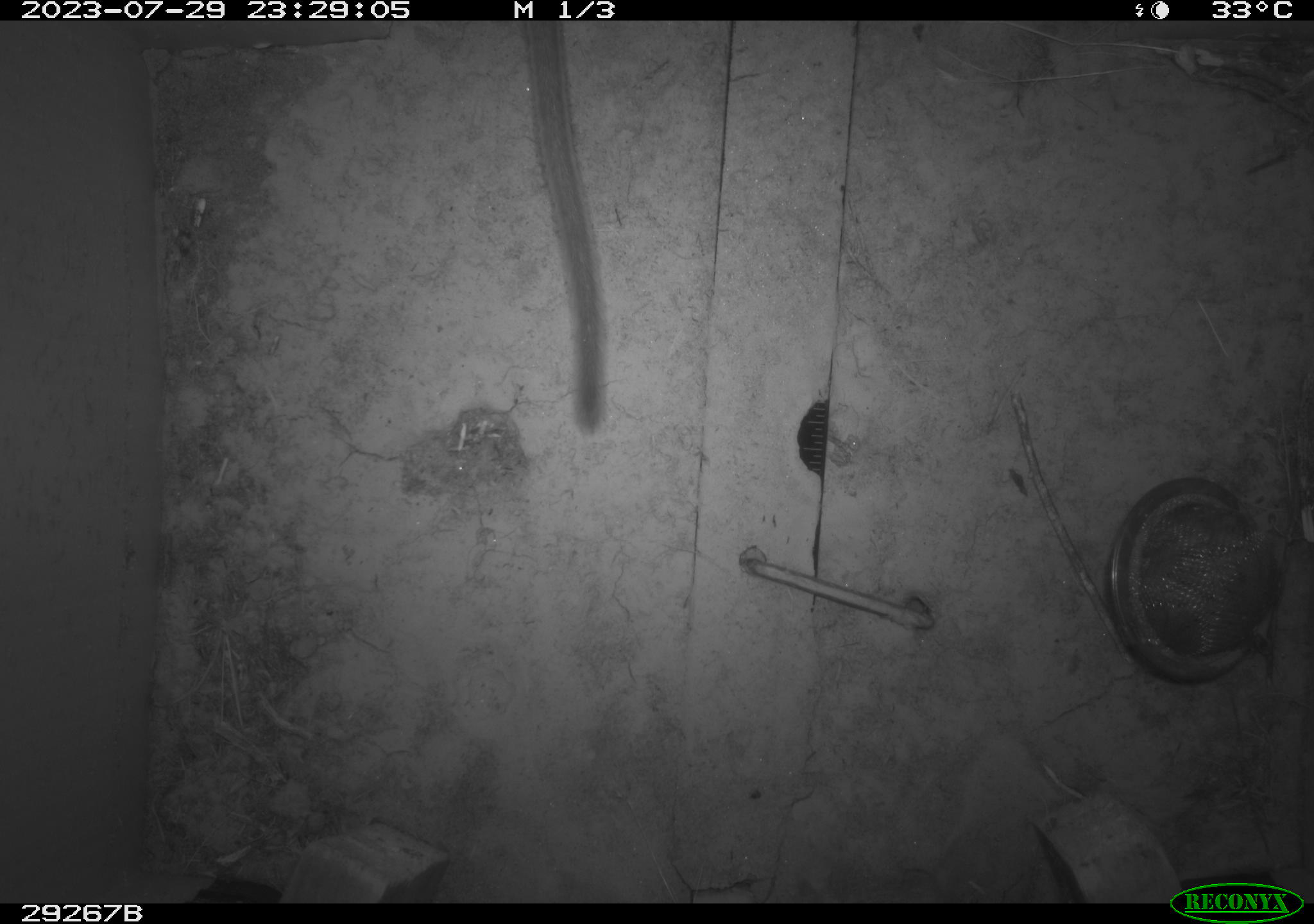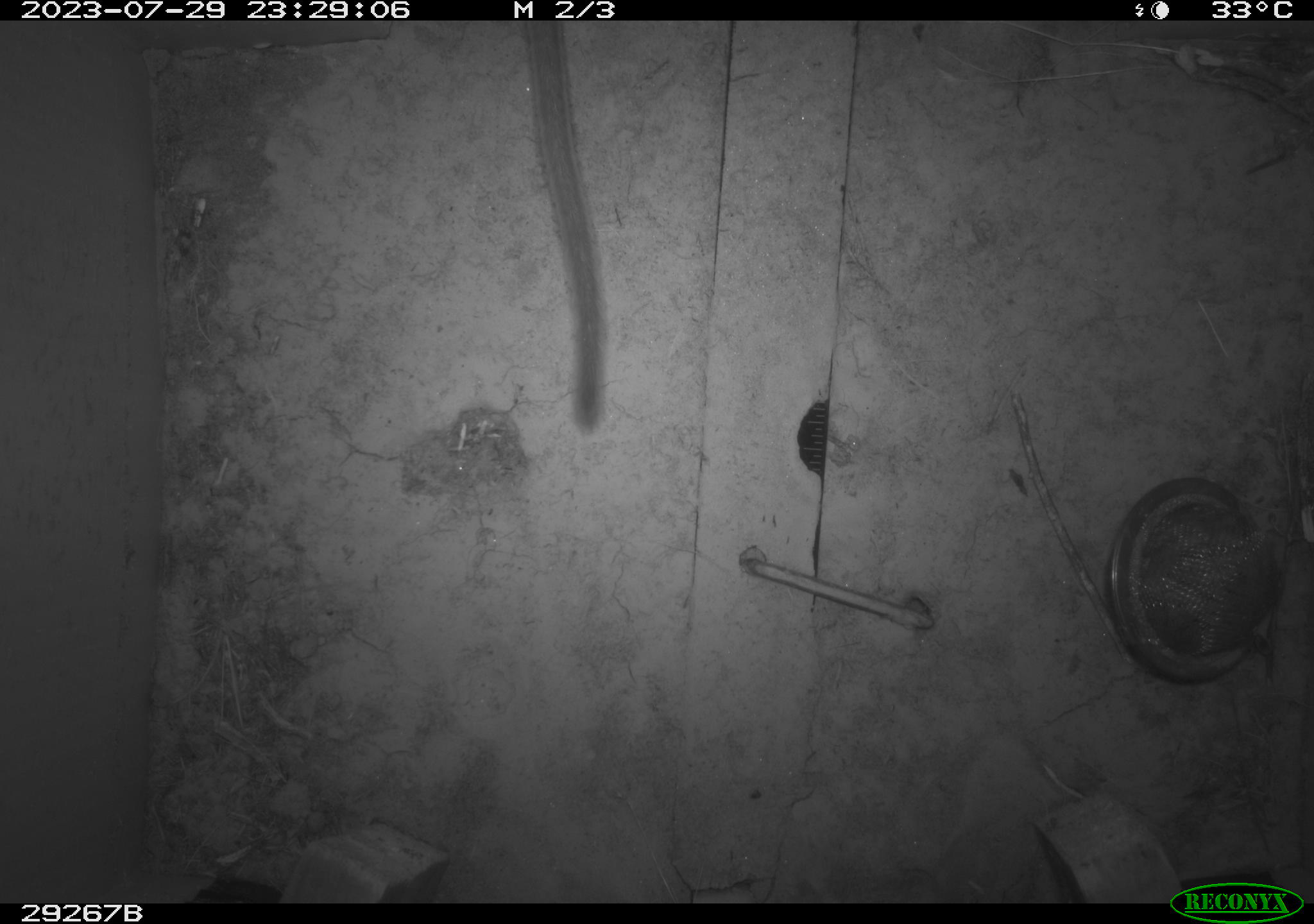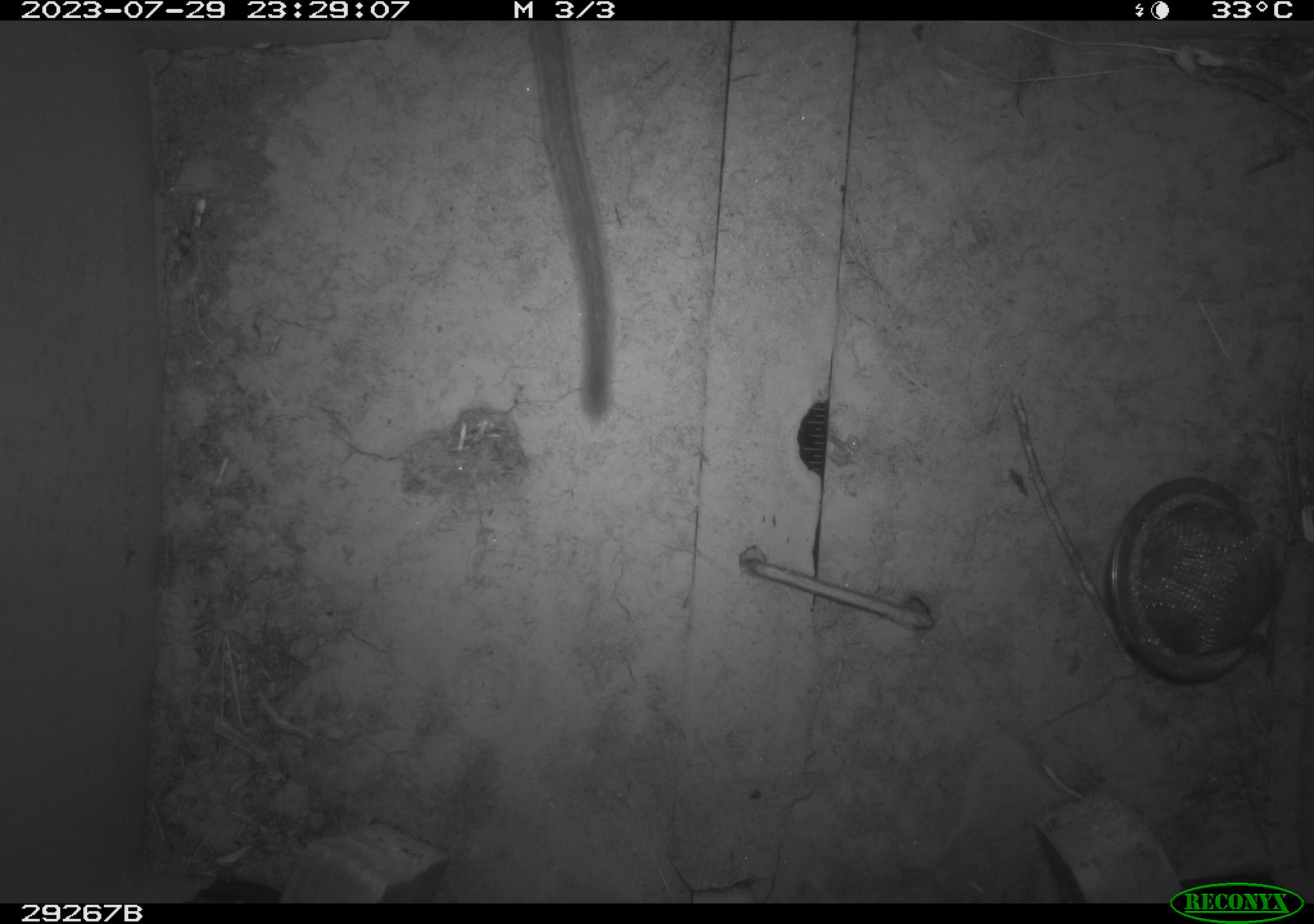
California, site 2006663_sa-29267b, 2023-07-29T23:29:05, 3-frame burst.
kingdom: Animalia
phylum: Chordata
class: Mammalia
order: Rodentia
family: Cricetidae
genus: Neotoma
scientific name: Neotoma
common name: pack rat or woodrat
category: neotoma species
Neotoma species (pack rat or woodrat) (Neotoma).